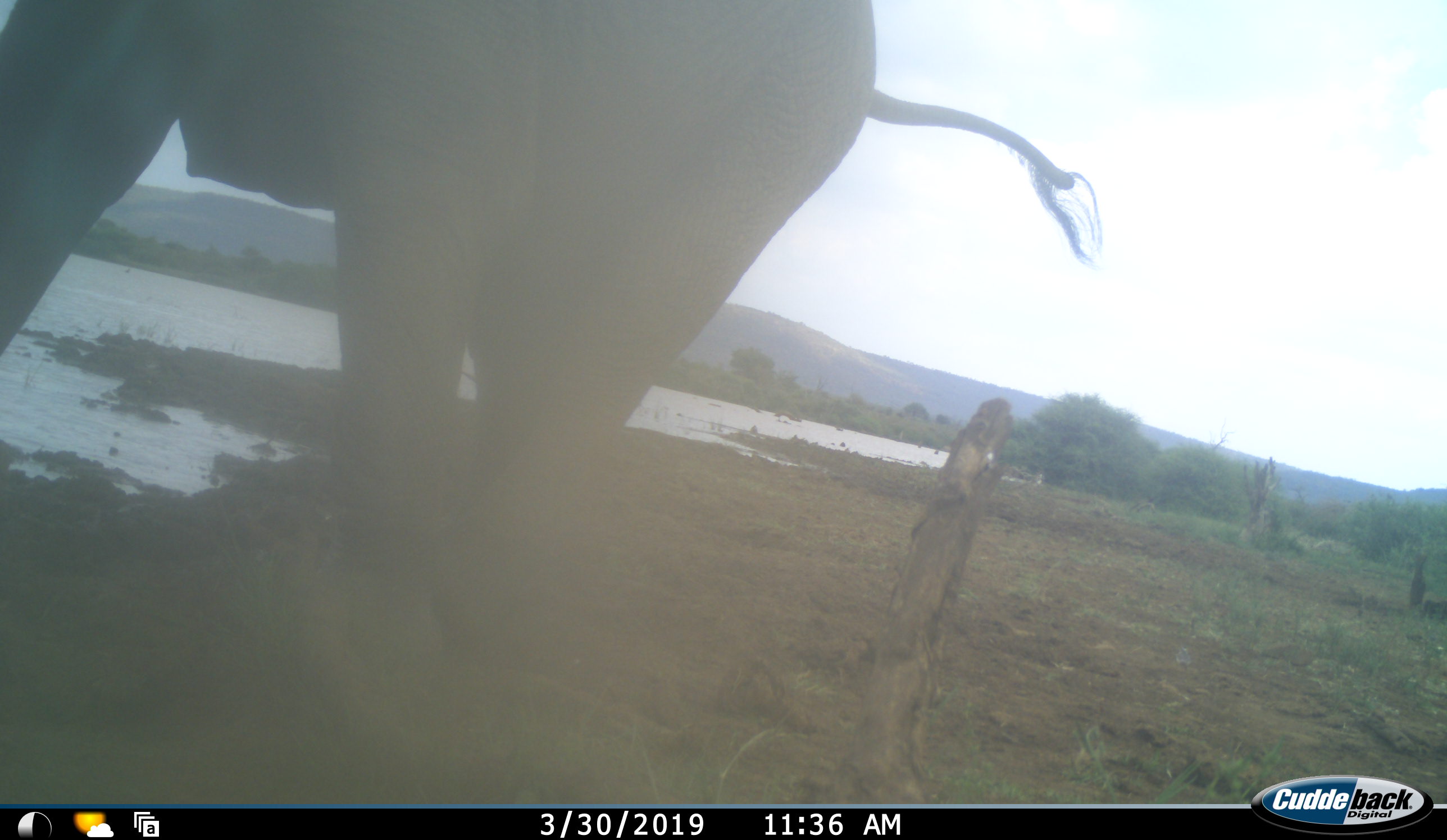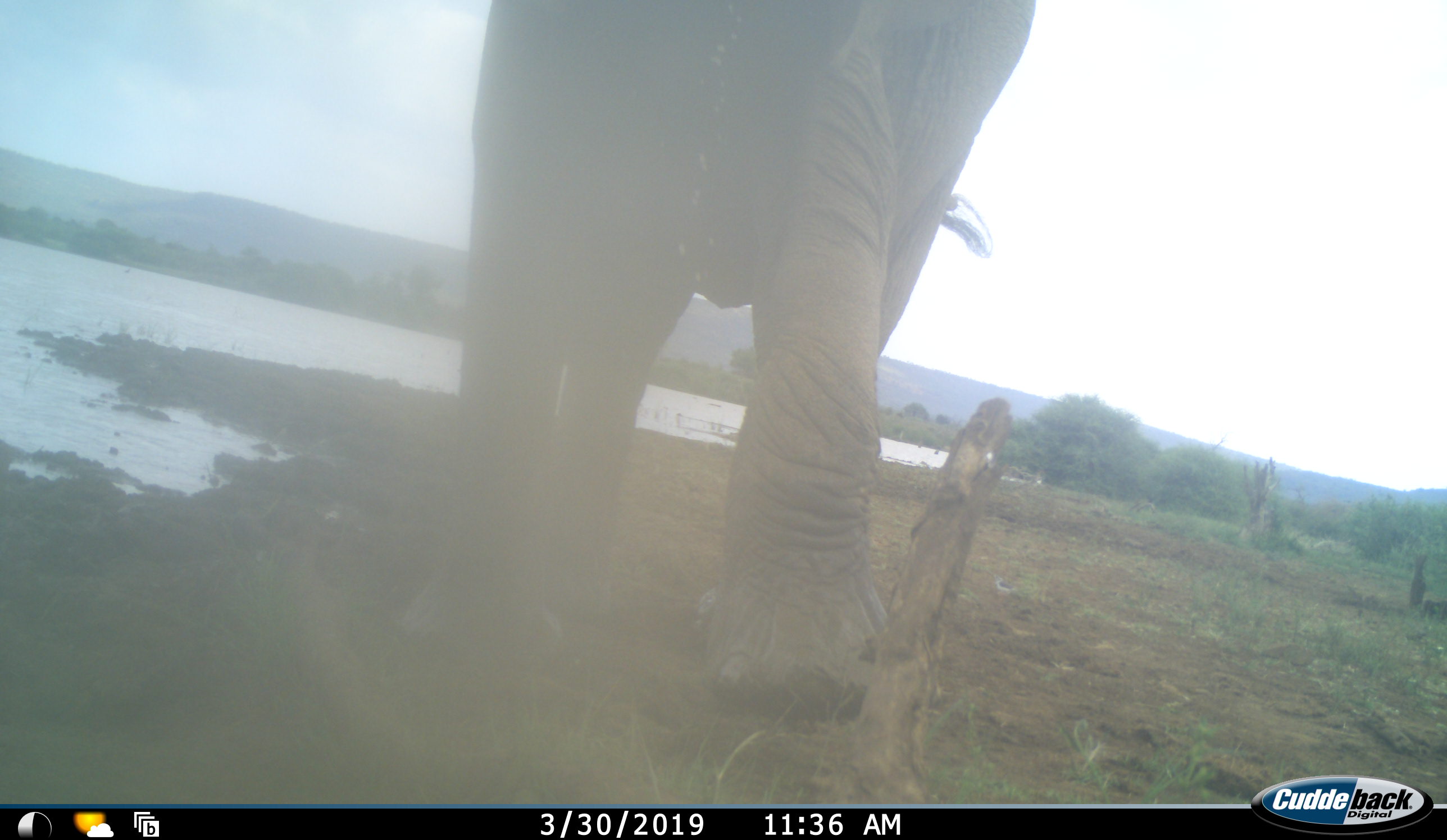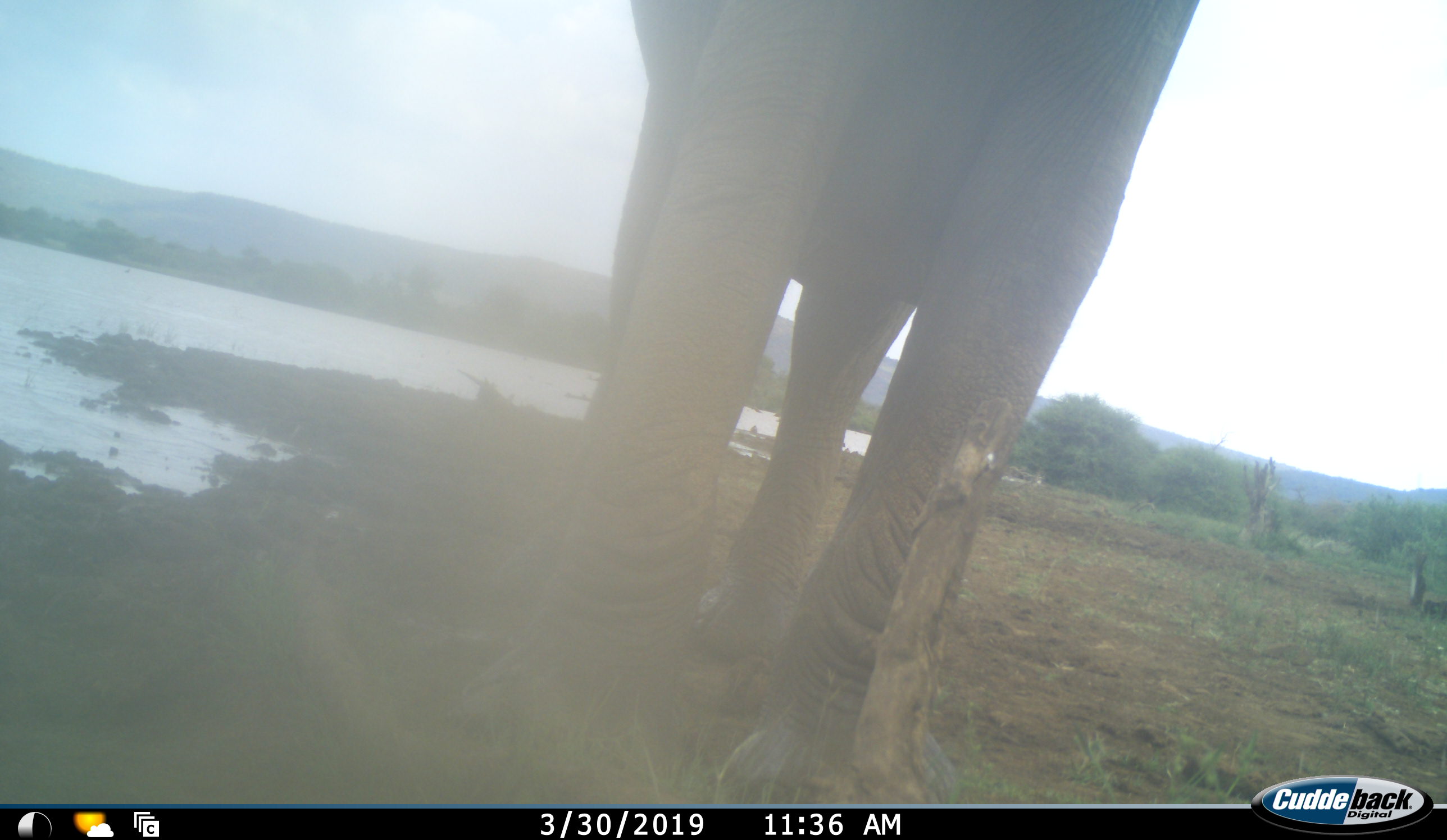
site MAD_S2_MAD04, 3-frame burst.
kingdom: Animalia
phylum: Chordata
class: Mammalia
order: Proboscidea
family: Elephantidae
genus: Loxodonta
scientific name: Loxodonta africana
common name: african bush elephant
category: elephant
Elephant (african bush elephant) (Loxodonta africana), count 1. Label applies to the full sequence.